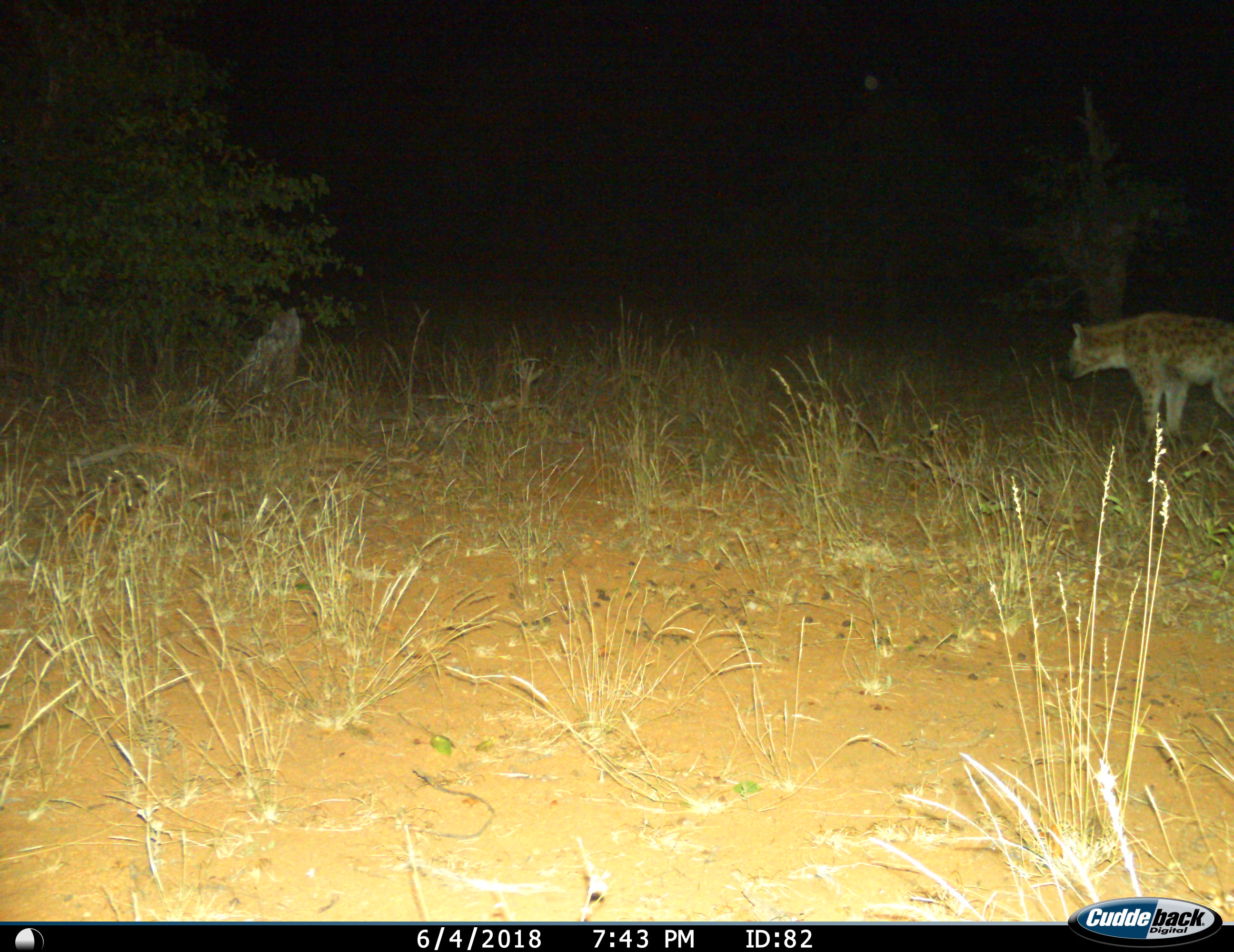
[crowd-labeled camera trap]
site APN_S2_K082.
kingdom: Animalia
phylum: Chordata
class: Mammalia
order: Carnivora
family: Hyaenidae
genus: Crocuta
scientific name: Crocuta crocuta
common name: spotted hyena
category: hyenaspotted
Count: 1.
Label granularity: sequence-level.